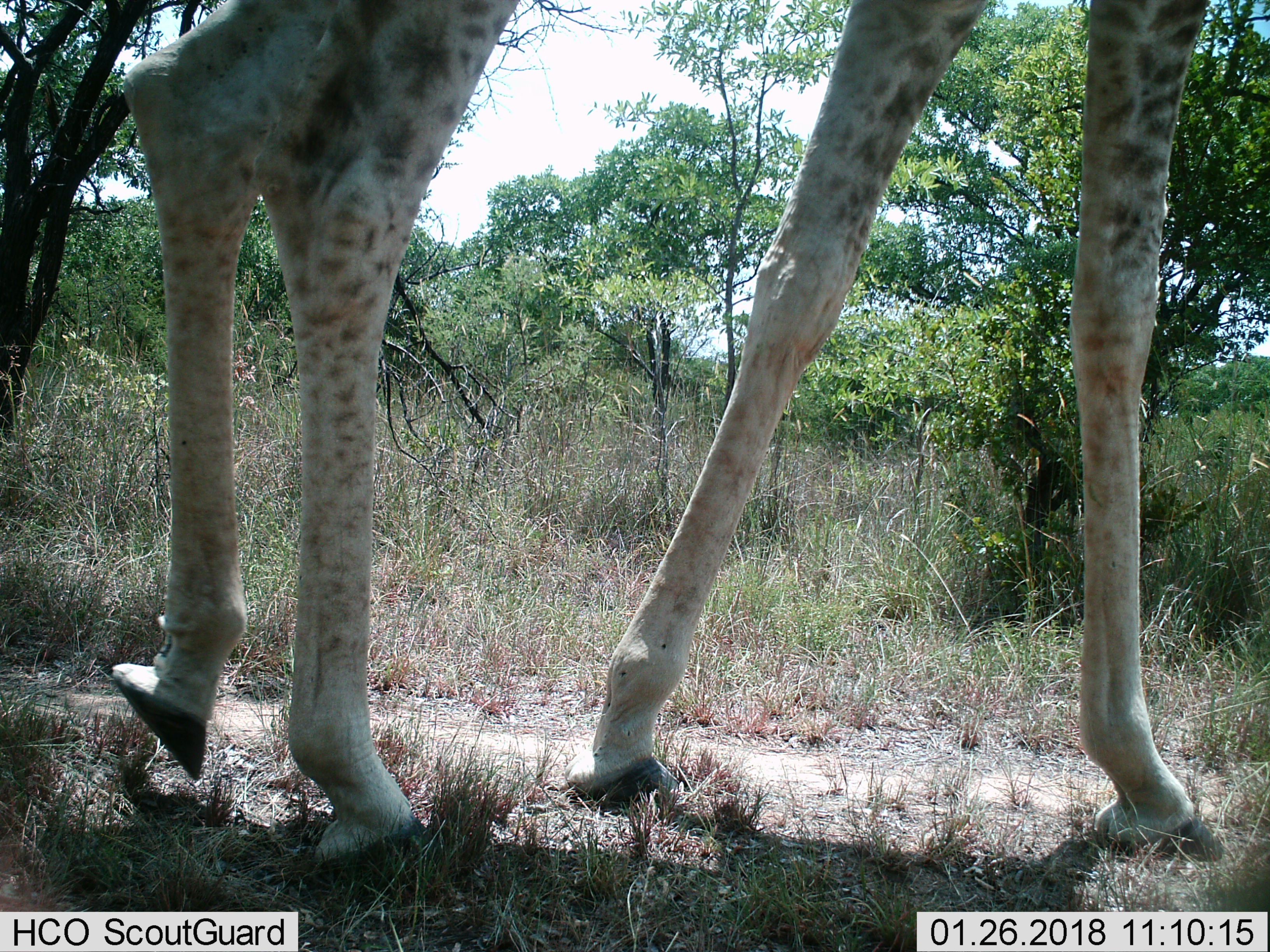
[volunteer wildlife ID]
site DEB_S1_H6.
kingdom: Animalia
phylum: Chordata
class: Mammalia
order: Artiodactyla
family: Giraffidae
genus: Giraffa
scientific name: Giraffa camelopardalis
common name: giraffe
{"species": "giraffe (Giraffa camelopardalis)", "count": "1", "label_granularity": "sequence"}